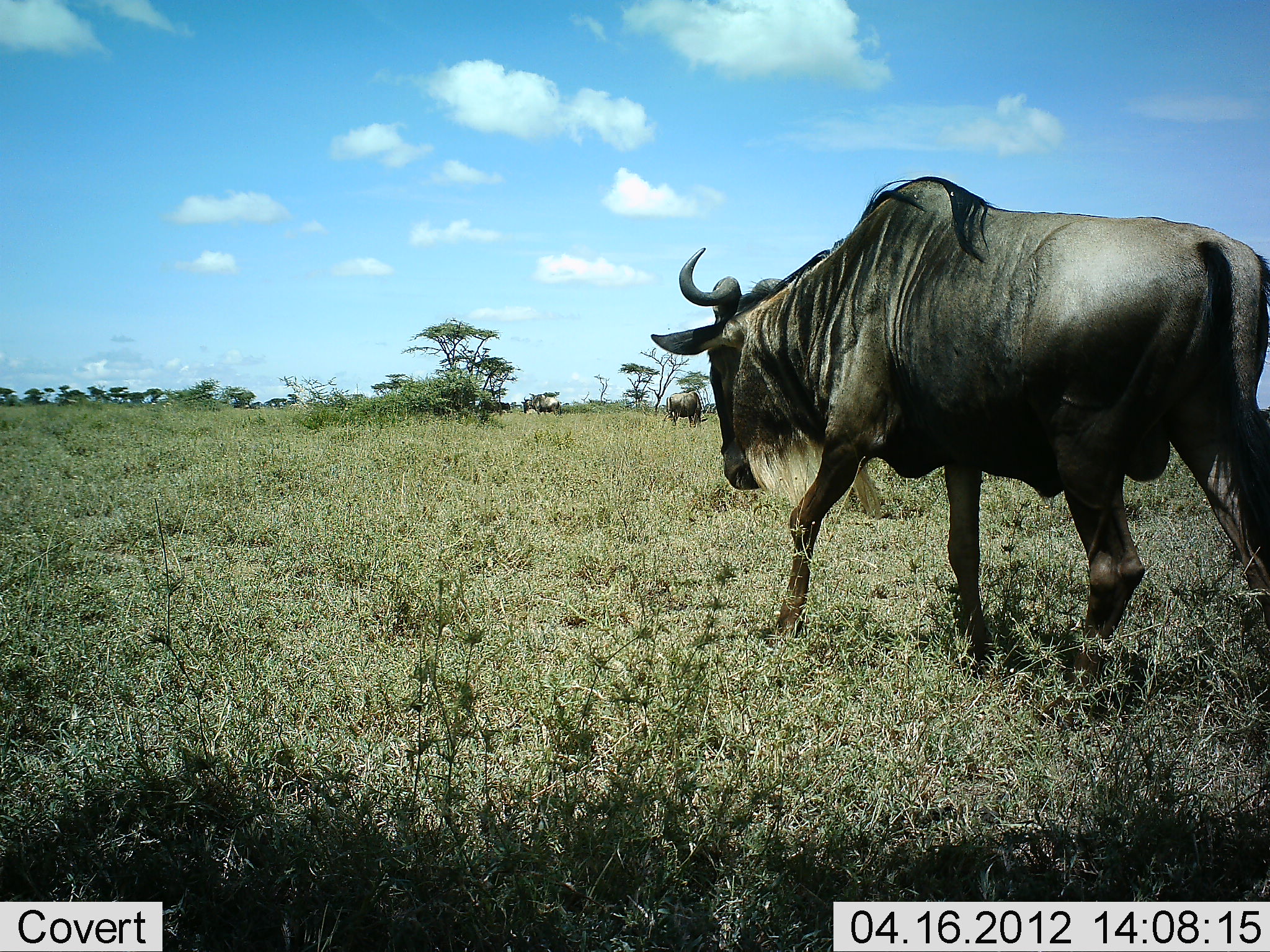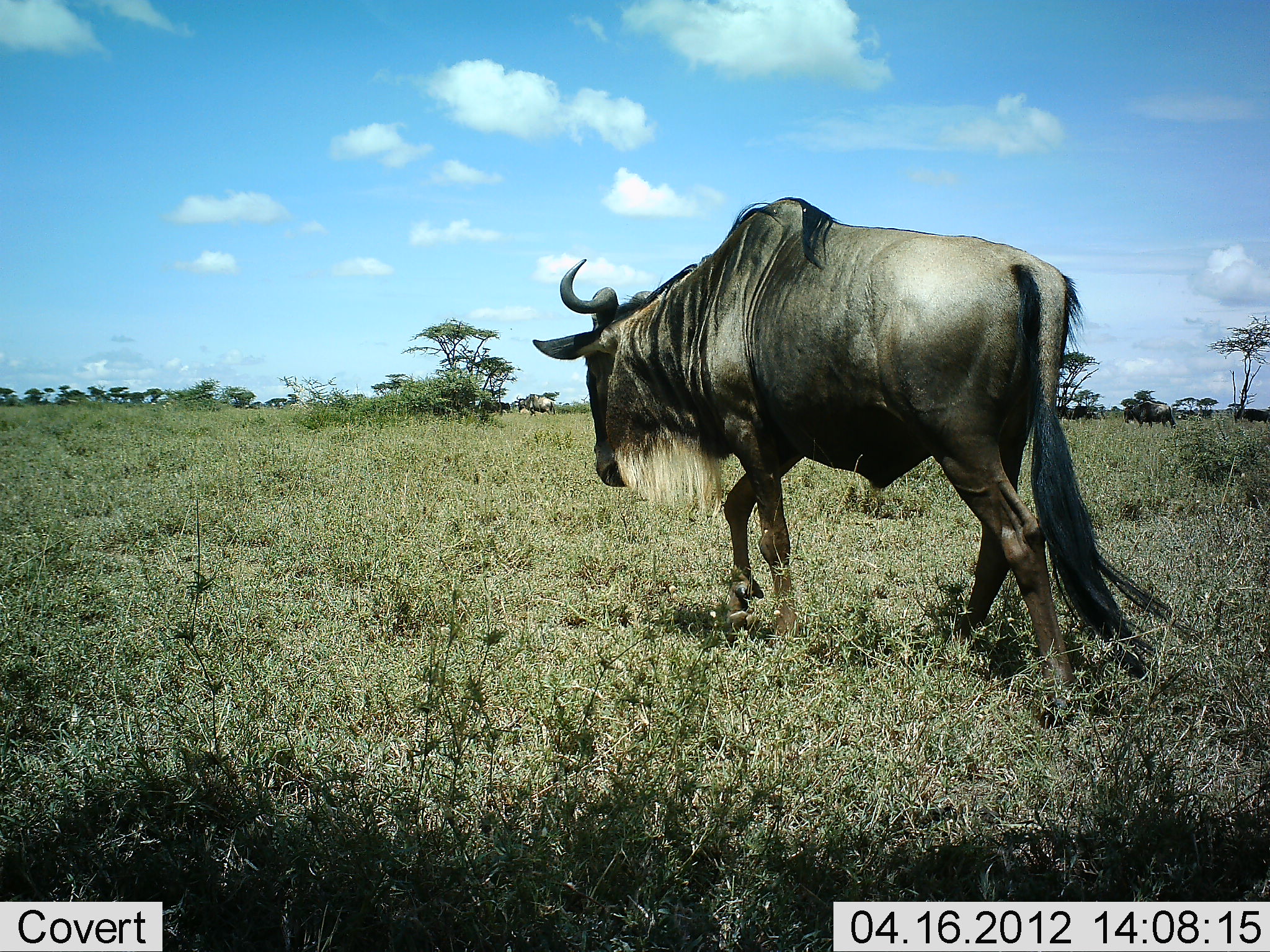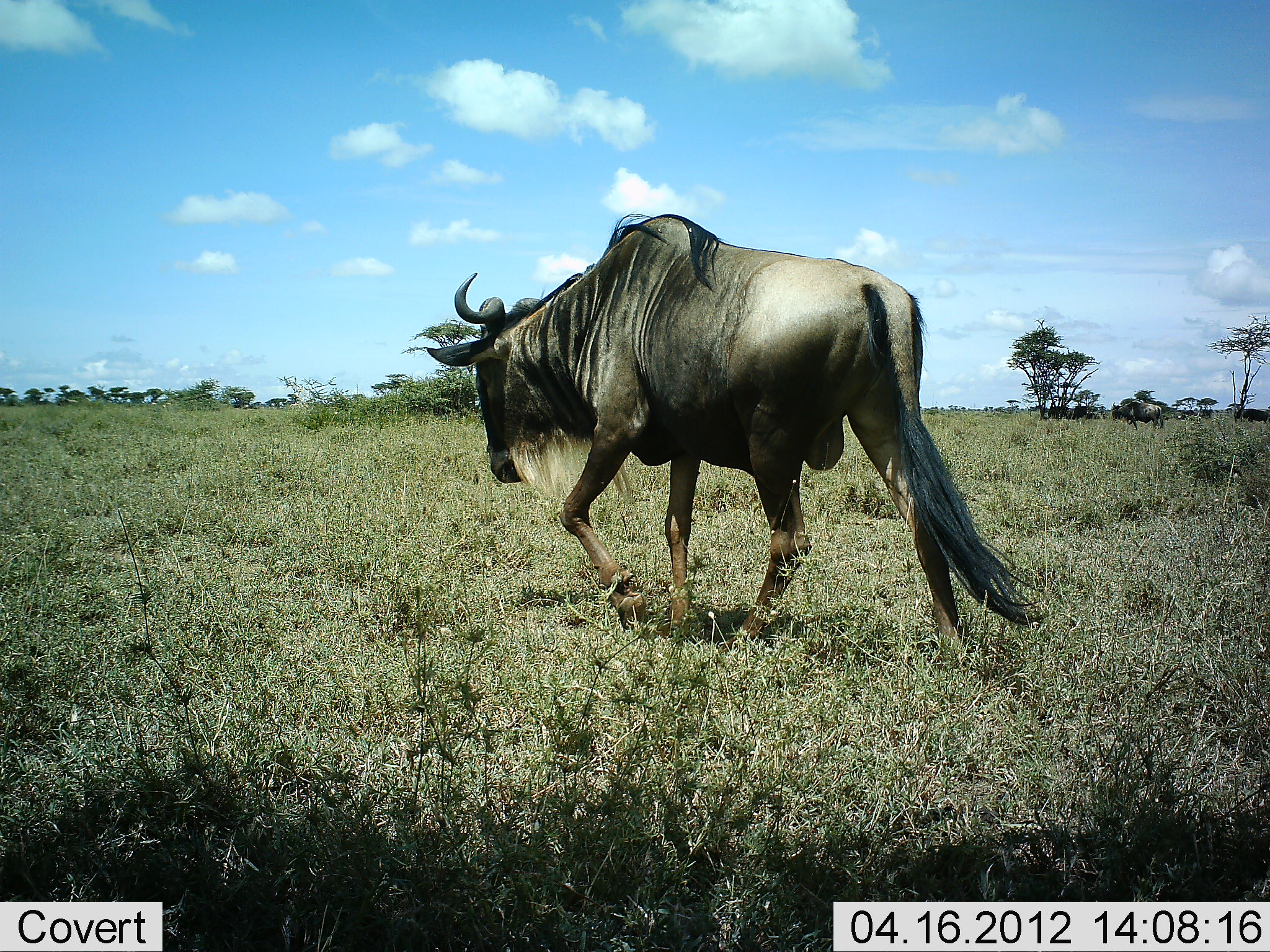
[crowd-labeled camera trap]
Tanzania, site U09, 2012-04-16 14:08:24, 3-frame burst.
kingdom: Animalia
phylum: Chordata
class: Mammalia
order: Artiodactyla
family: Bovidae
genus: Connochaetes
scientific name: Connochaetes taurinus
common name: blue wildebeest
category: wildebeest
Wildebeest (blue wildebeest) (Connochaetes taurinus), count 4. Behavior (volunteer vote fractions): standing 27%, resting 0%, moving 100%, interacting 0%. Young present (vote fraction): 0%. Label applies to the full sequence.